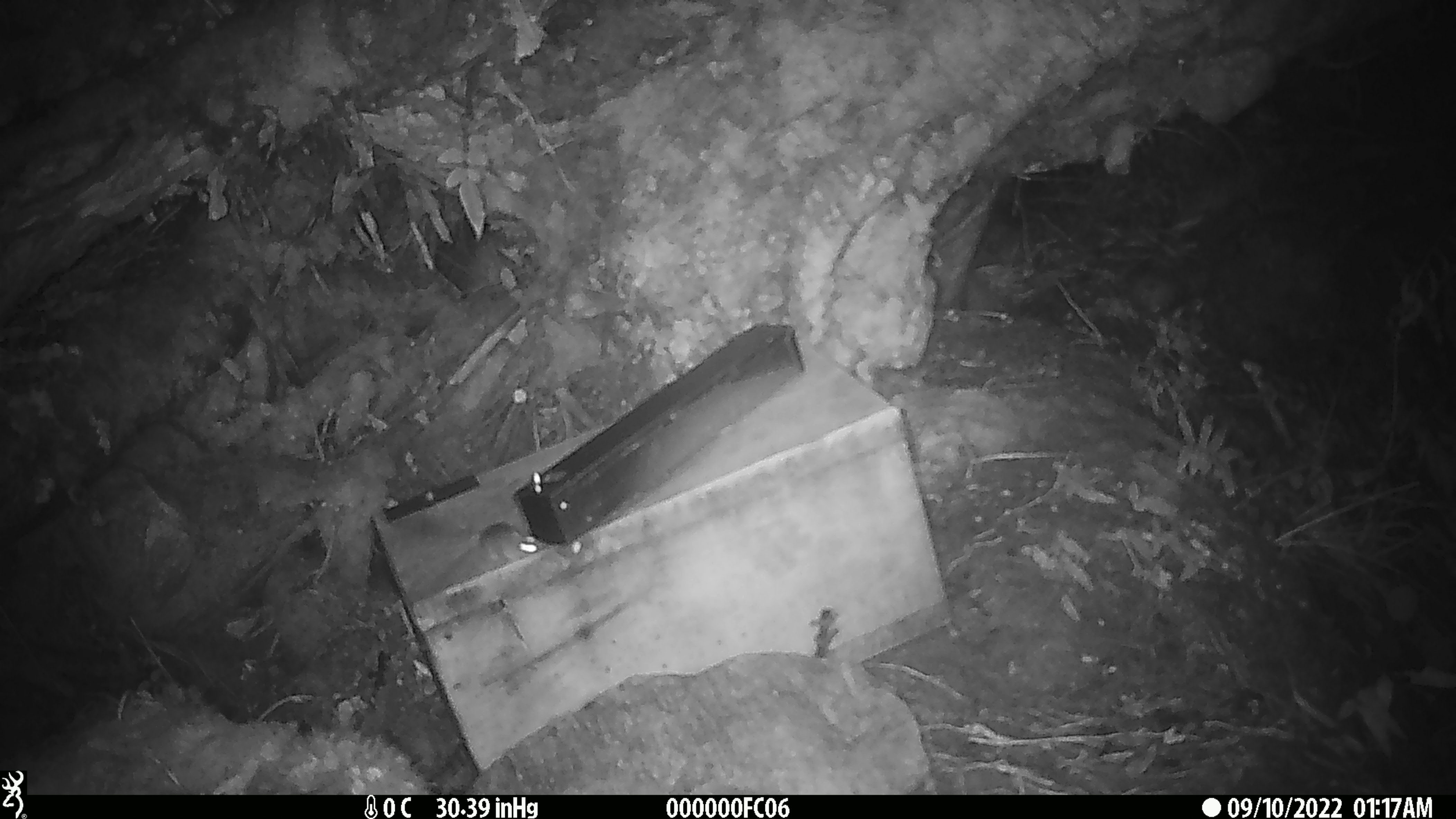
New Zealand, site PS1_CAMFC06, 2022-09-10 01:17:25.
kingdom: Animalia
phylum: Chordata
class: Mammalia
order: Rodentia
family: Muridae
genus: Mus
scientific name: Mus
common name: mouse